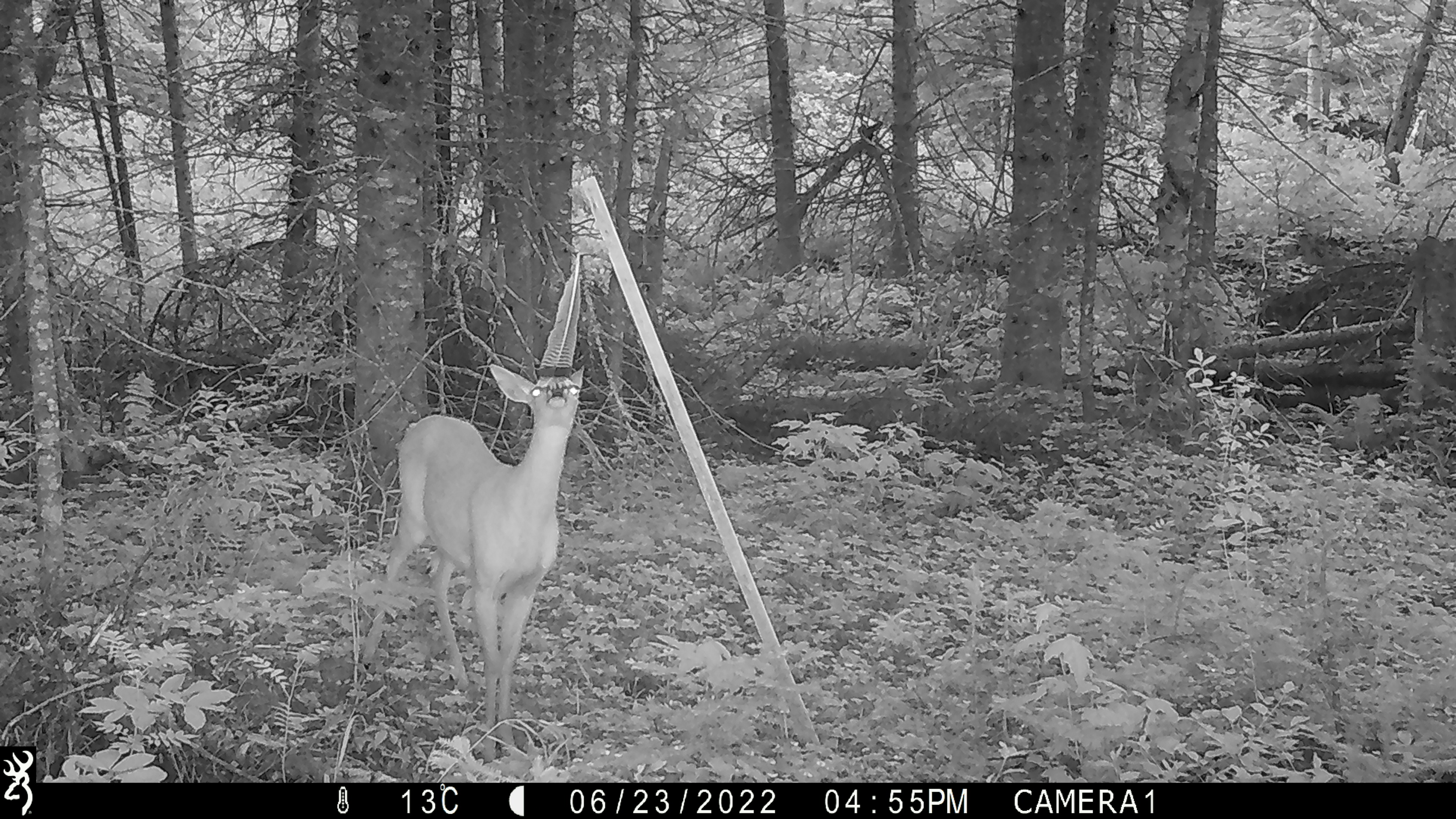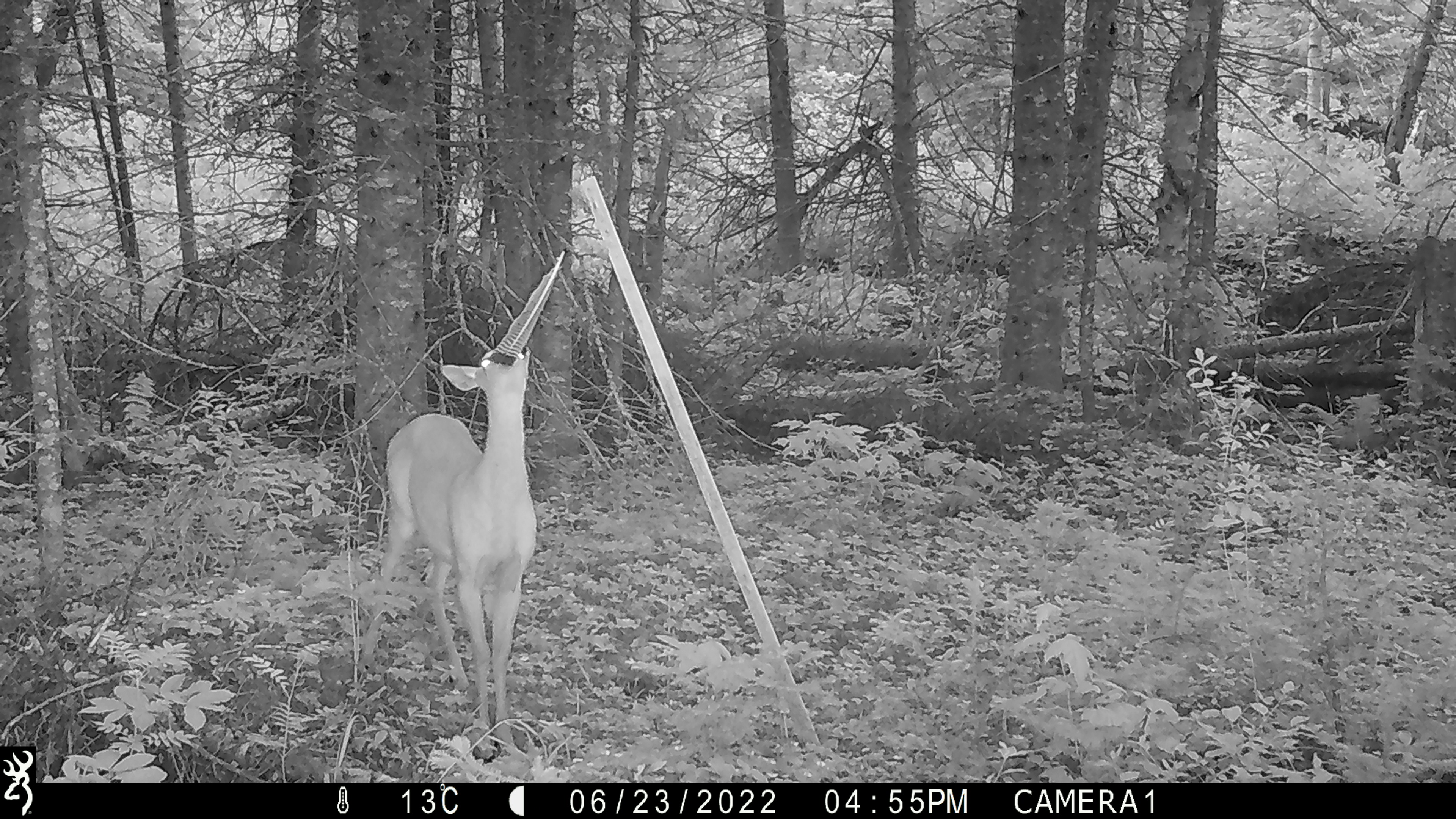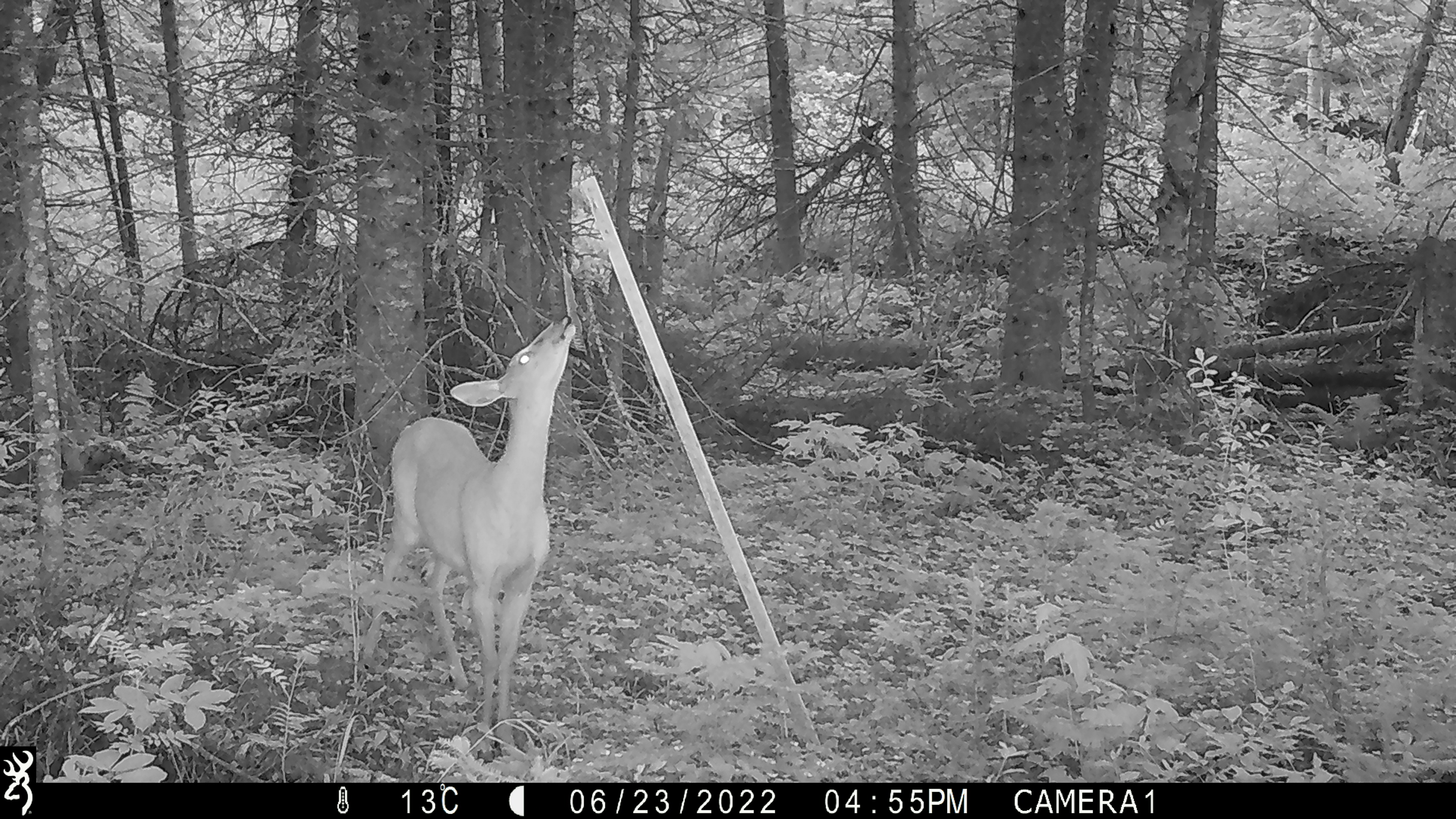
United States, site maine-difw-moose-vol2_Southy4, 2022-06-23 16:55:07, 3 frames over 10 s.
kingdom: Animalia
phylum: Chordata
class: Mammalia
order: Artiodactyla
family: Cervidae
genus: Odocoileus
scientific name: Odocoileus virginianus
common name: white-tailed deer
White-tailed deer (Odocoileus virginianus).